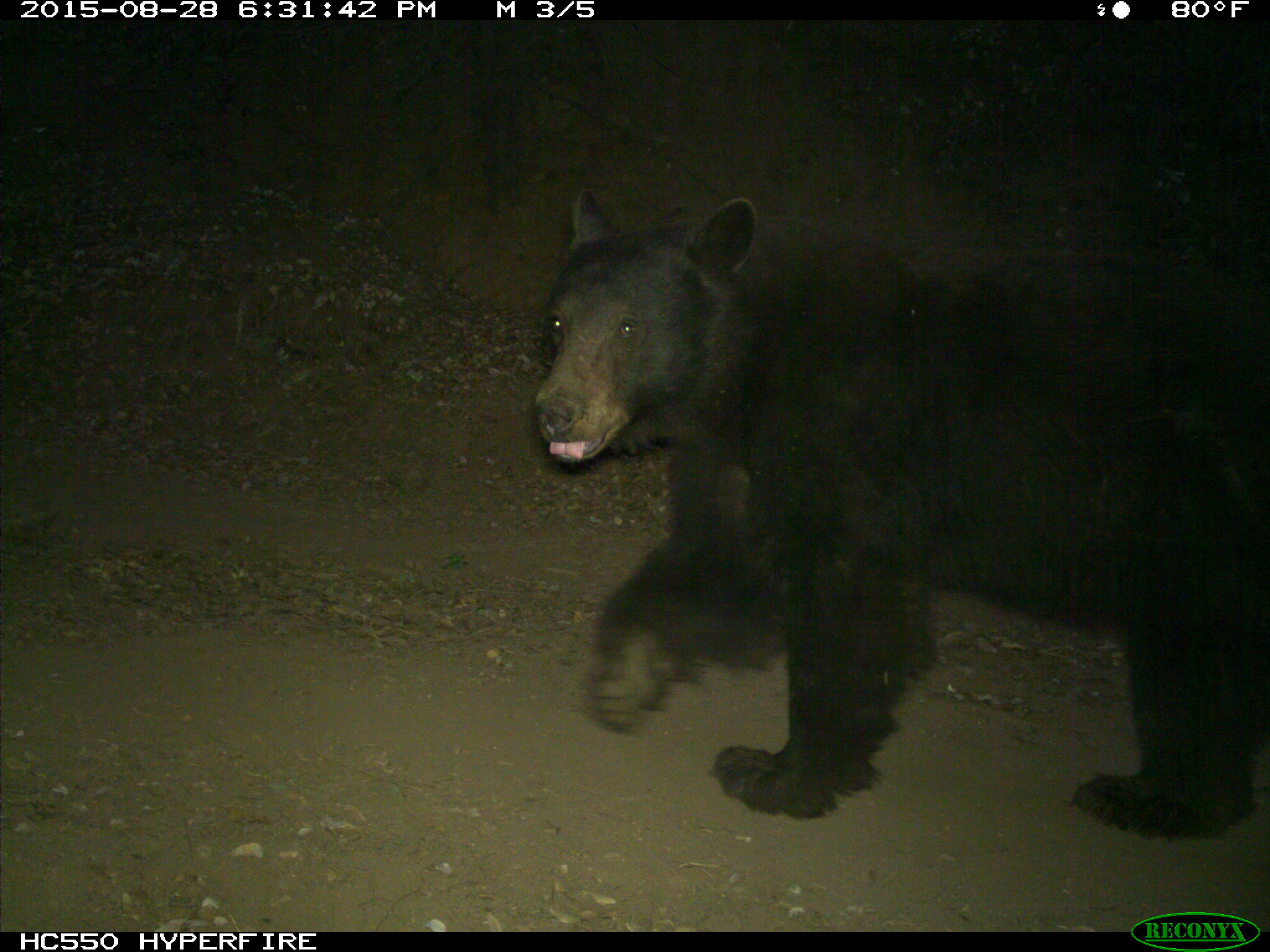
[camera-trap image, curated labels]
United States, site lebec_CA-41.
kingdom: Animalia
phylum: Chordata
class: Mammalia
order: Carnivora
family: Ursidae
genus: Ursus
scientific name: Ursus americanus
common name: american black bear